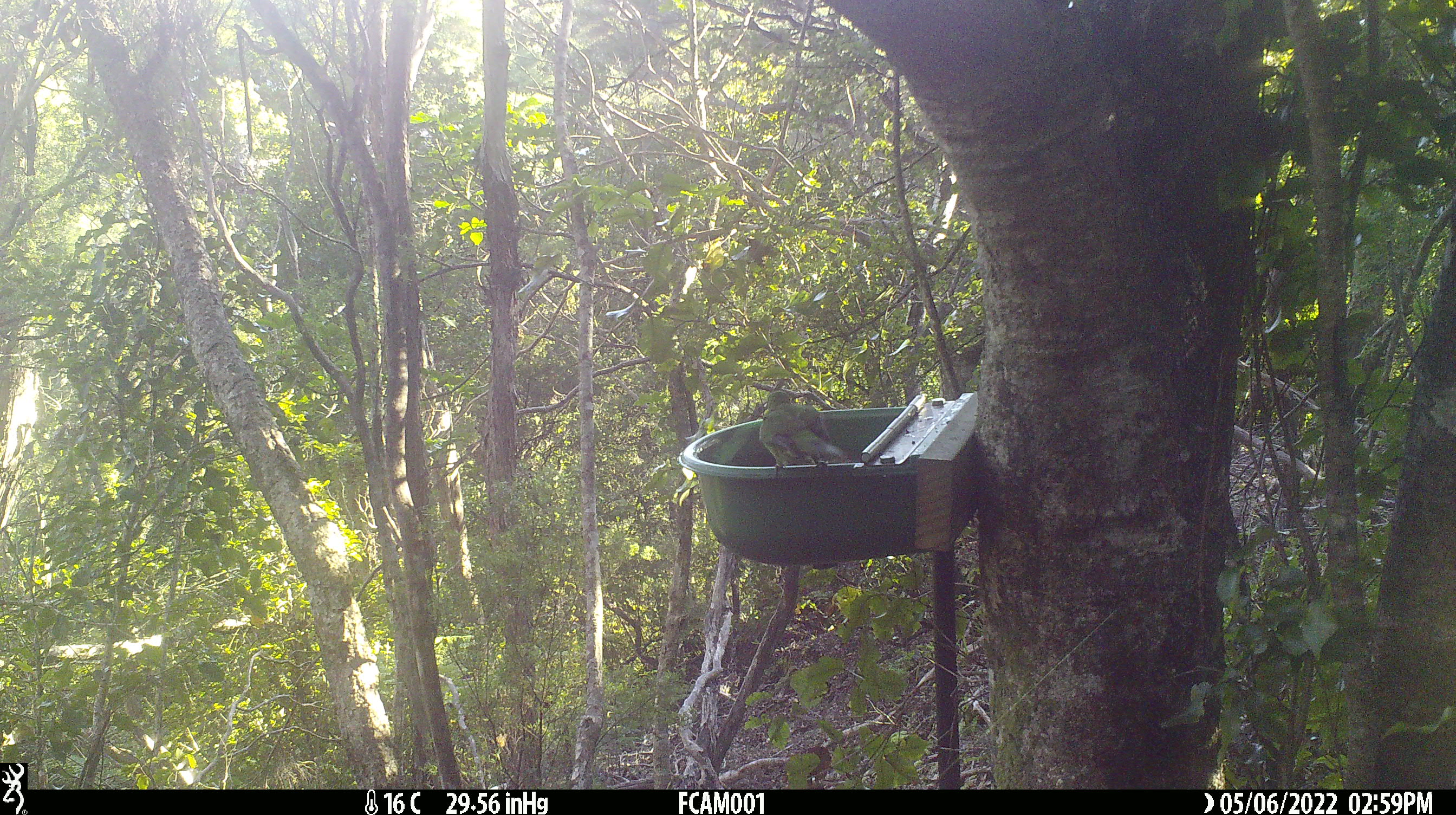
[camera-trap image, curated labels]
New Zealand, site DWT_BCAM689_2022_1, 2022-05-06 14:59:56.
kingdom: Animalia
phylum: Chordata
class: Aves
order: Psittaciformes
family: Psittaculidae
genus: Cyanoramphus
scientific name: Cyanoramphus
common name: parakeet